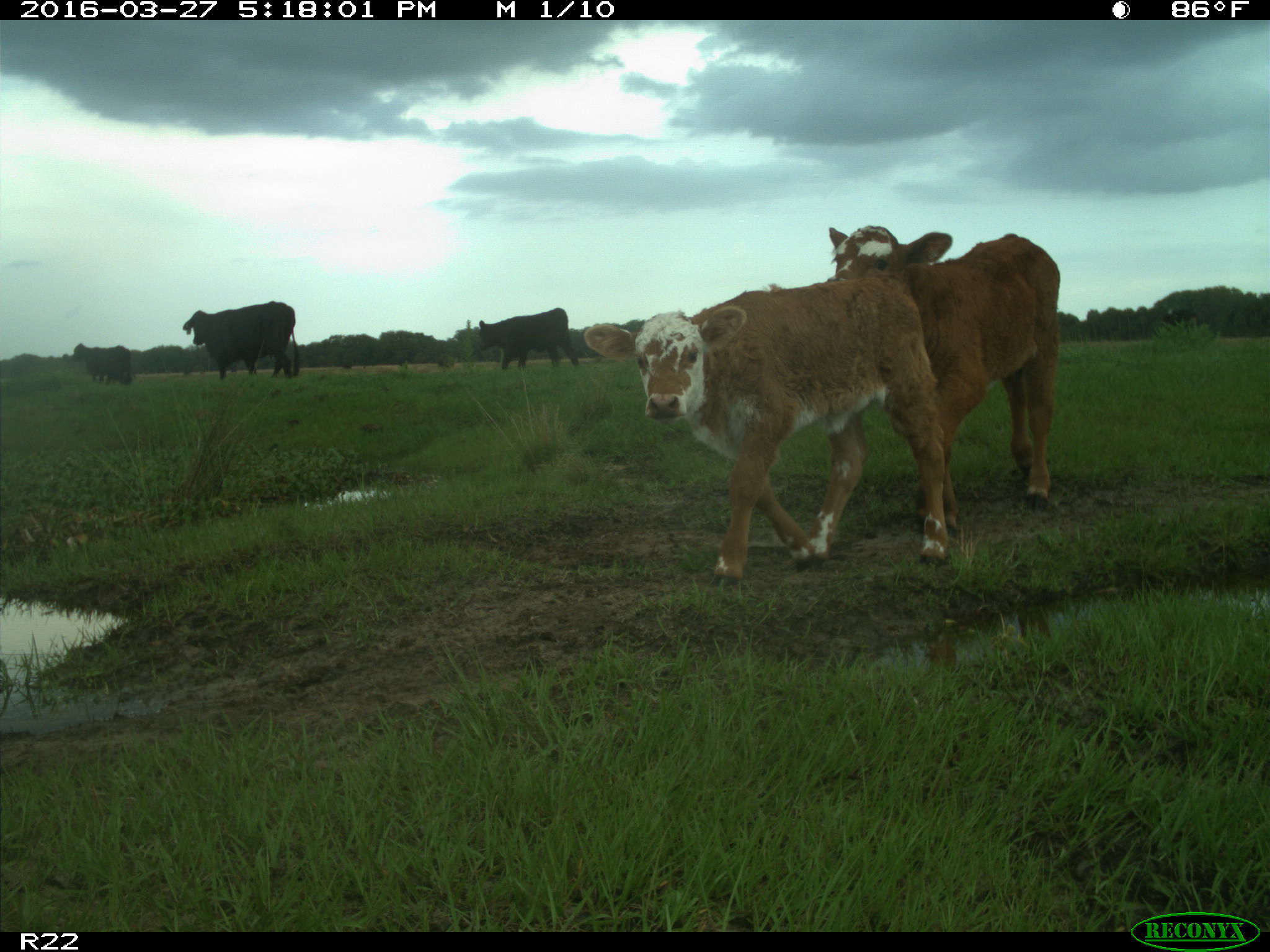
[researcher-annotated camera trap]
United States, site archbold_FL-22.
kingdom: Animalia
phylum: Chordata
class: Mammalia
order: Artiodactyla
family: Bovidae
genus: Bos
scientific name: Bos taurus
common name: domestic cow